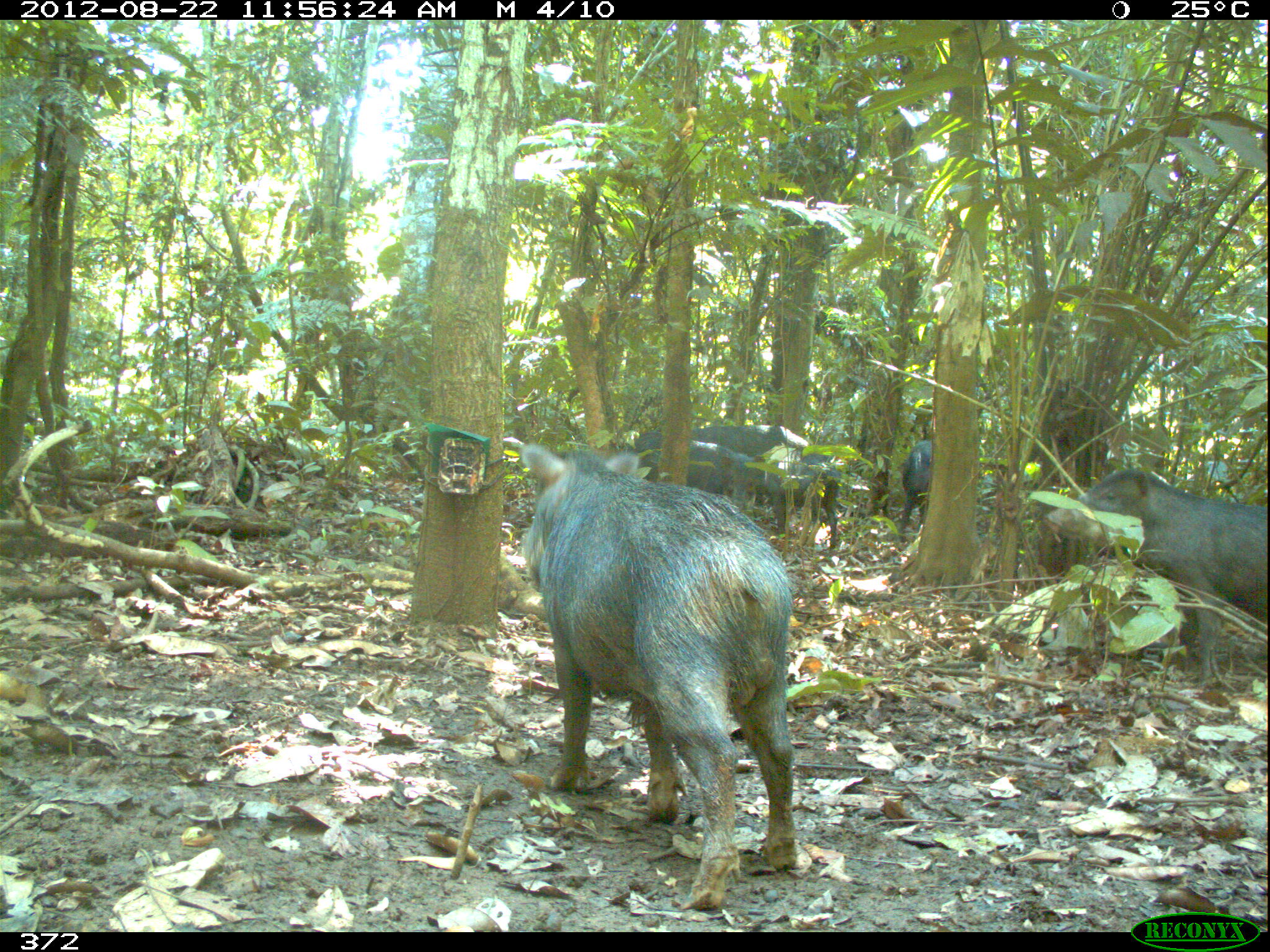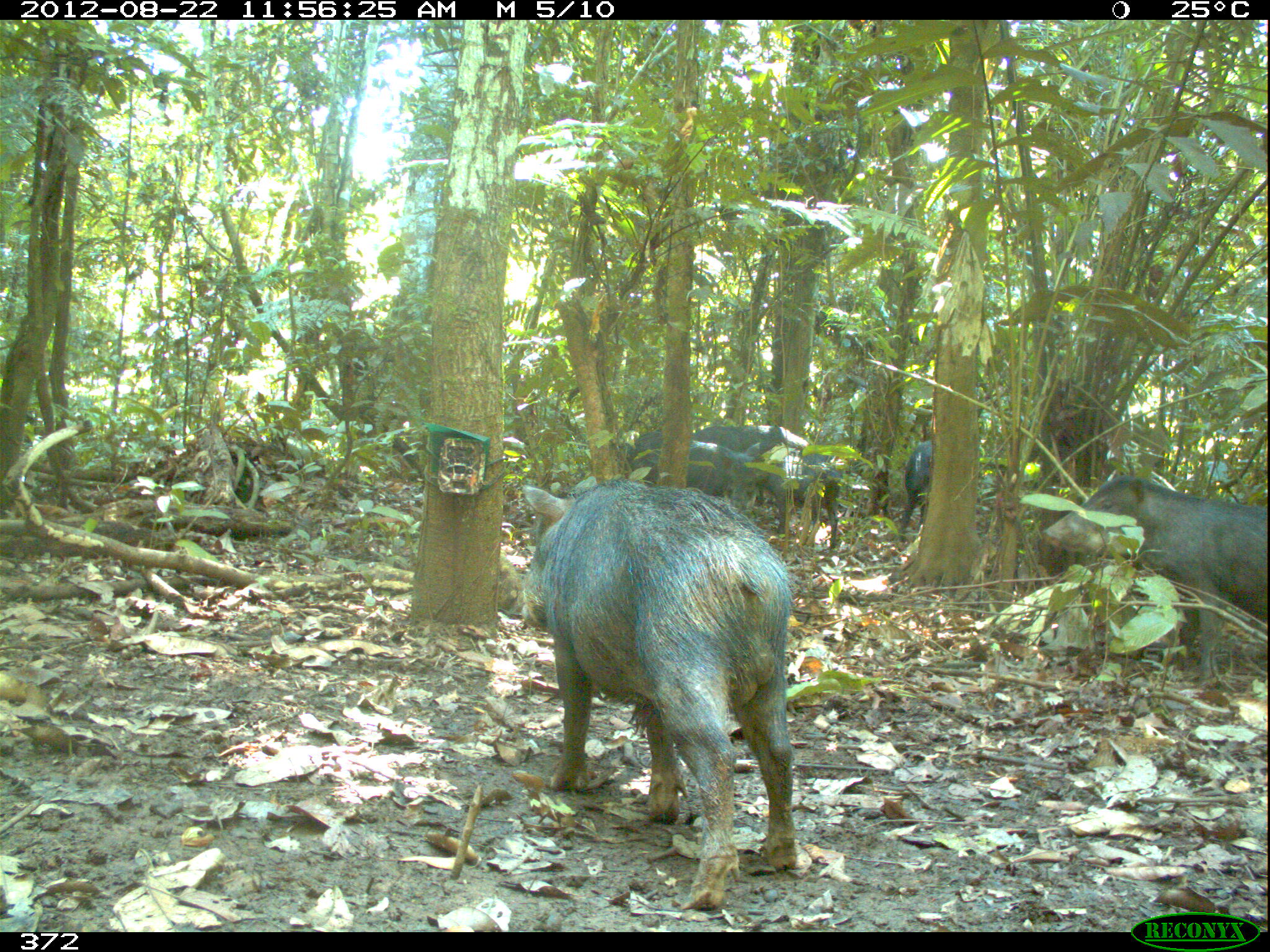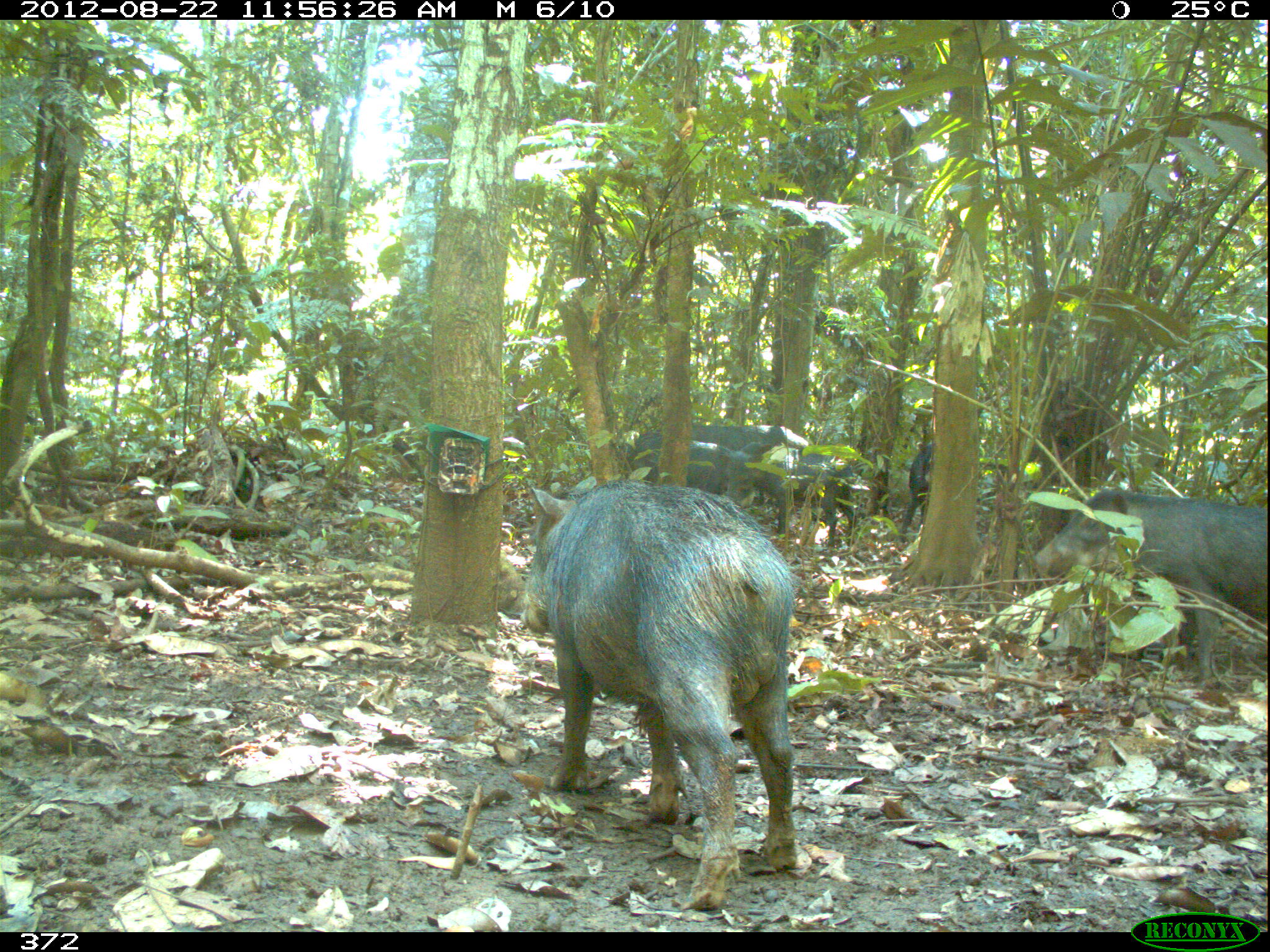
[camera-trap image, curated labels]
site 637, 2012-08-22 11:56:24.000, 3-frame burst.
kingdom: Animalia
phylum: Chordata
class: Mammalia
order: Artiodactyla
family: Tayassuidae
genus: Tayassu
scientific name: Tayassu pecari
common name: white-lipped peccary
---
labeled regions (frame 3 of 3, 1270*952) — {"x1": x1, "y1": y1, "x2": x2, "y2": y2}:
tayassu pecari: {"x1": 518, "y1": 473, "x2": 800, "y2": 913}; {"x1": 1027, "y1": 483, "x2": 1270, "y2": 682}; {"x1": 745, "y1": 440, "x2": 860, "y2": 535}; {"x1": 623, "y1": 434, "x2": 735, "y2": 496}; {"x1": 893, "y1": 439, "x2": 931, "y2": 543}; {"x1": 685, "y1": 420, "x2": 803, "y2": 449}